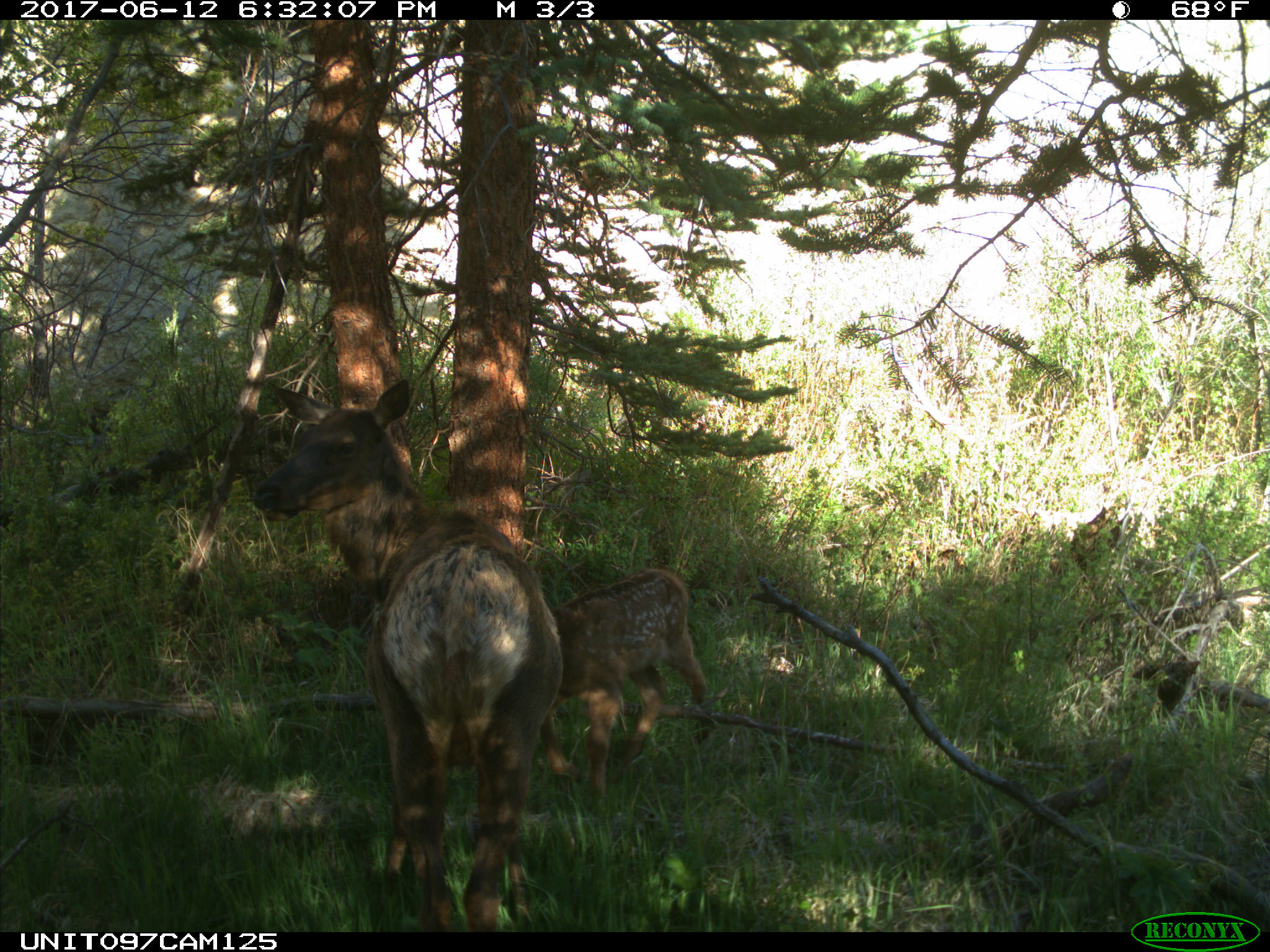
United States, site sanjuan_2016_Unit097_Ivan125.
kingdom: Animalia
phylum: Chordata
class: Mammalia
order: Artiodactyla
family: Cervidae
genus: Cervus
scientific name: Cervus elaphus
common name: red deer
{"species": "Cervus elaphus (red deer)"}